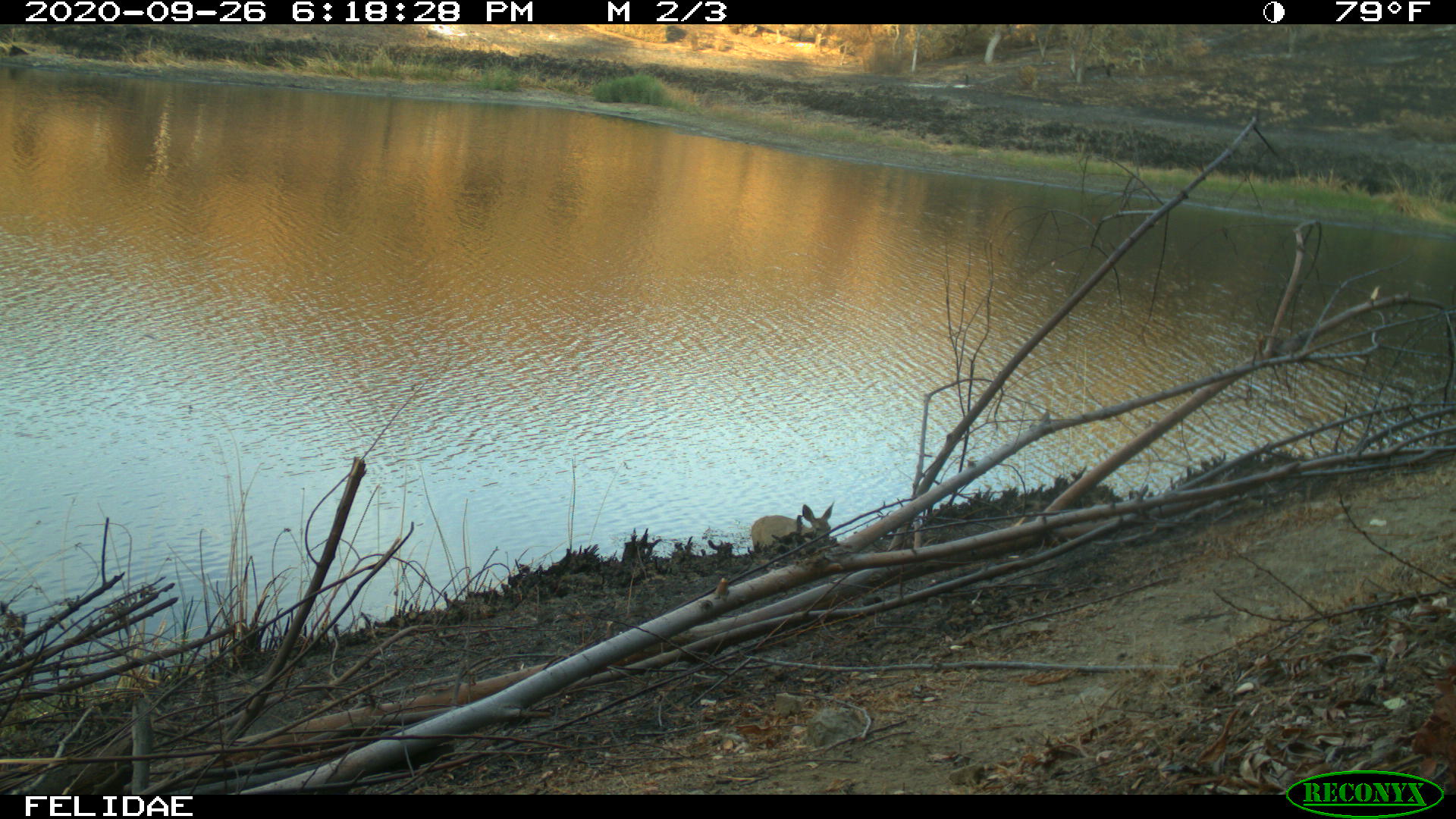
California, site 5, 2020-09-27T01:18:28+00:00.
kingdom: Animalia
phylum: Chordata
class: Mammalia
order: Artiodactyla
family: Cervidae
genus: Odocoileus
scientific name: Odocoileus hemionus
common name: mule deer